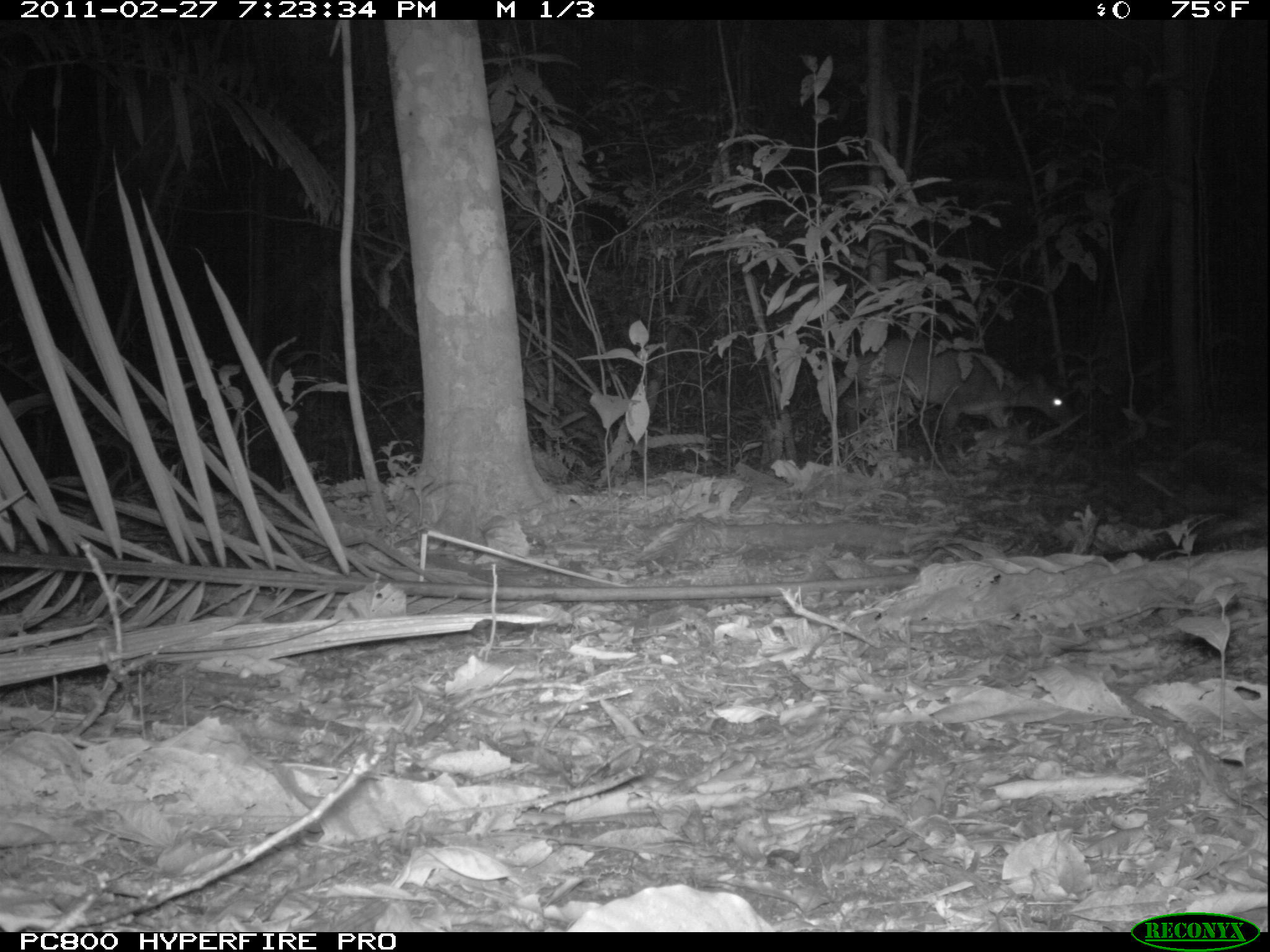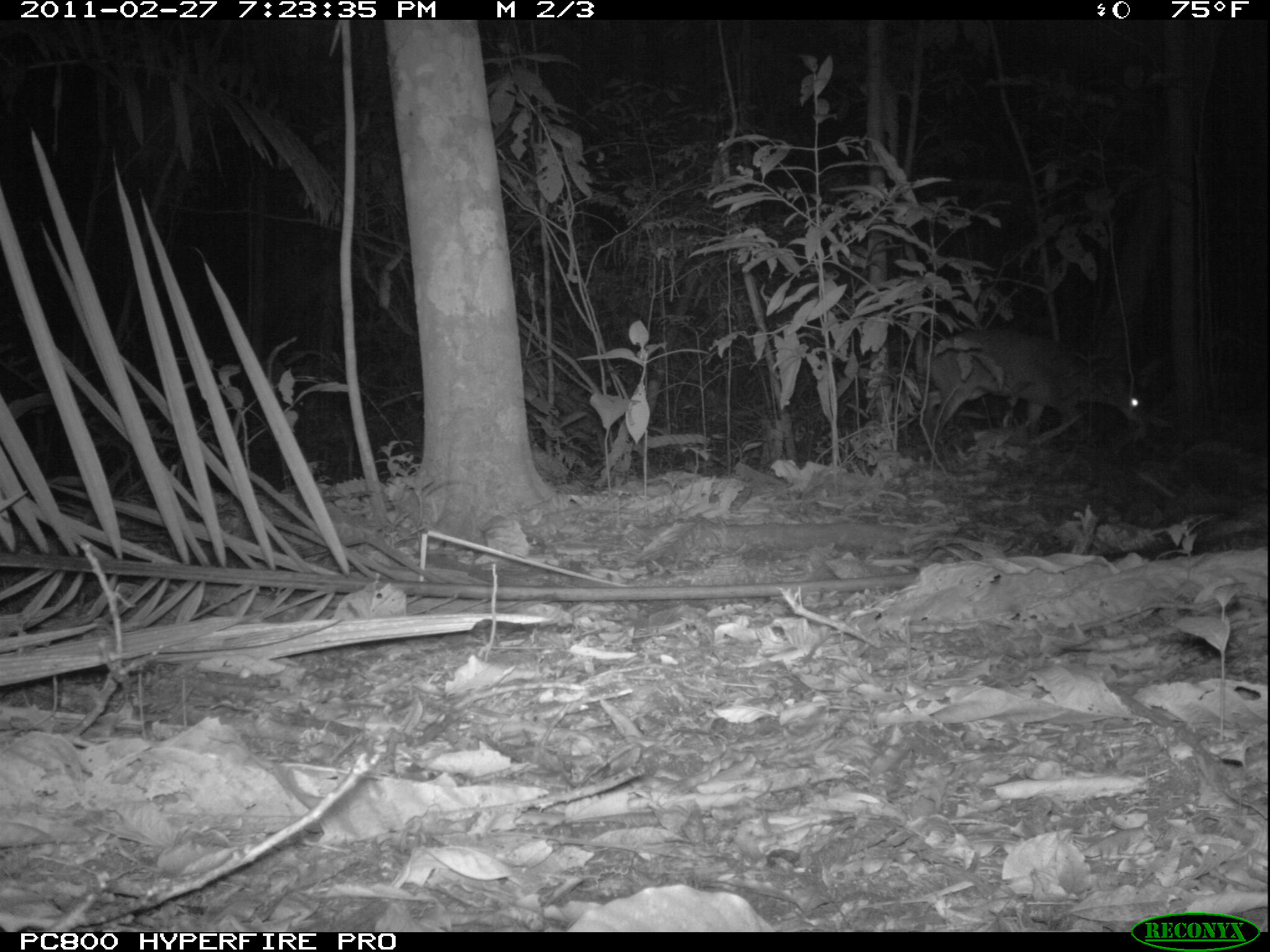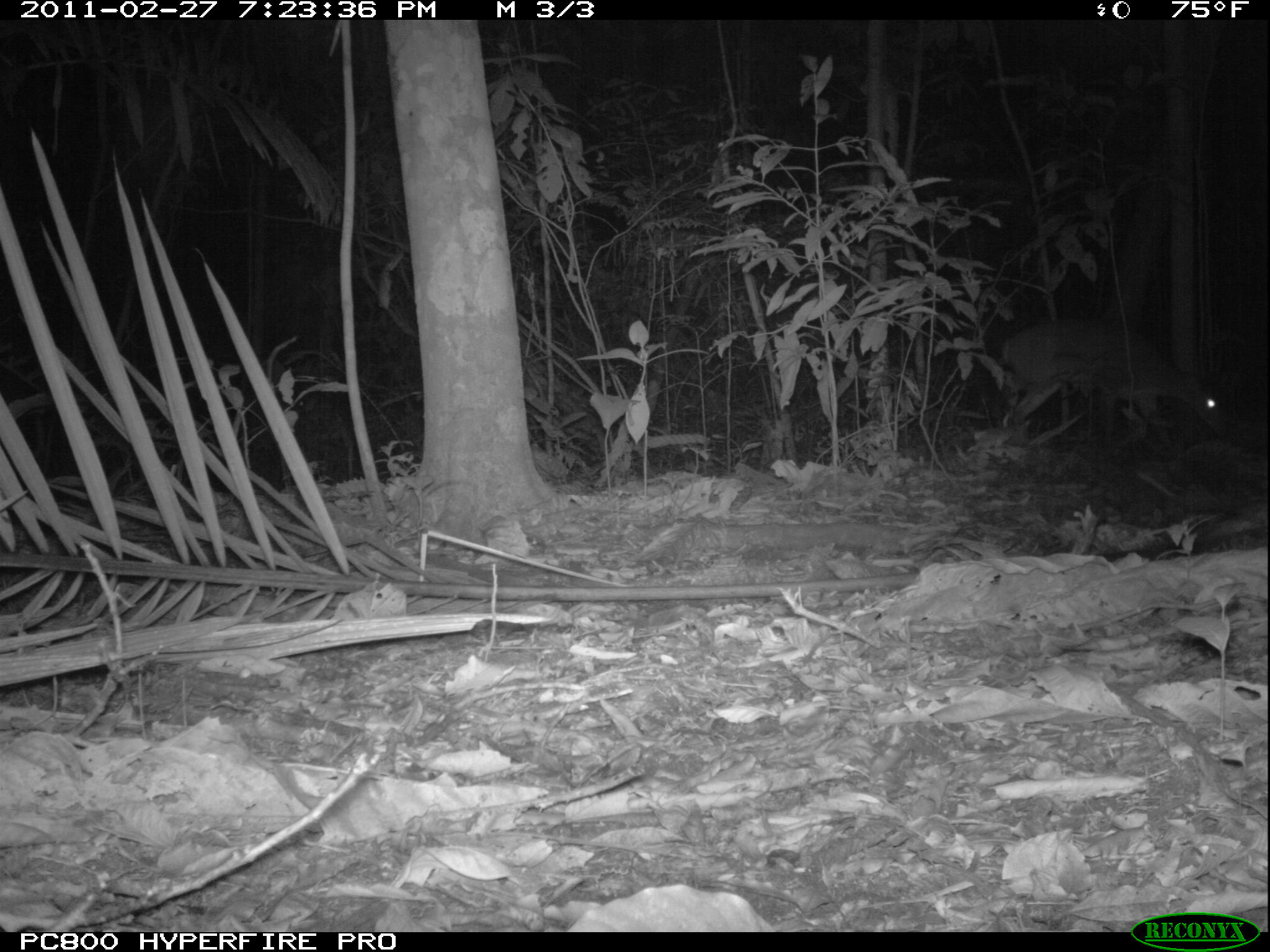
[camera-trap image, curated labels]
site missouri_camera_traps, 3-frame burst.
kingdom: Animalia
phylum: Chordata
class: Mammalia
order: Artiodactyla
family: Cervidae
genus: Mazama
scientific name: Mazama americana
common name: red brocket deer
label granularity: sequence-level